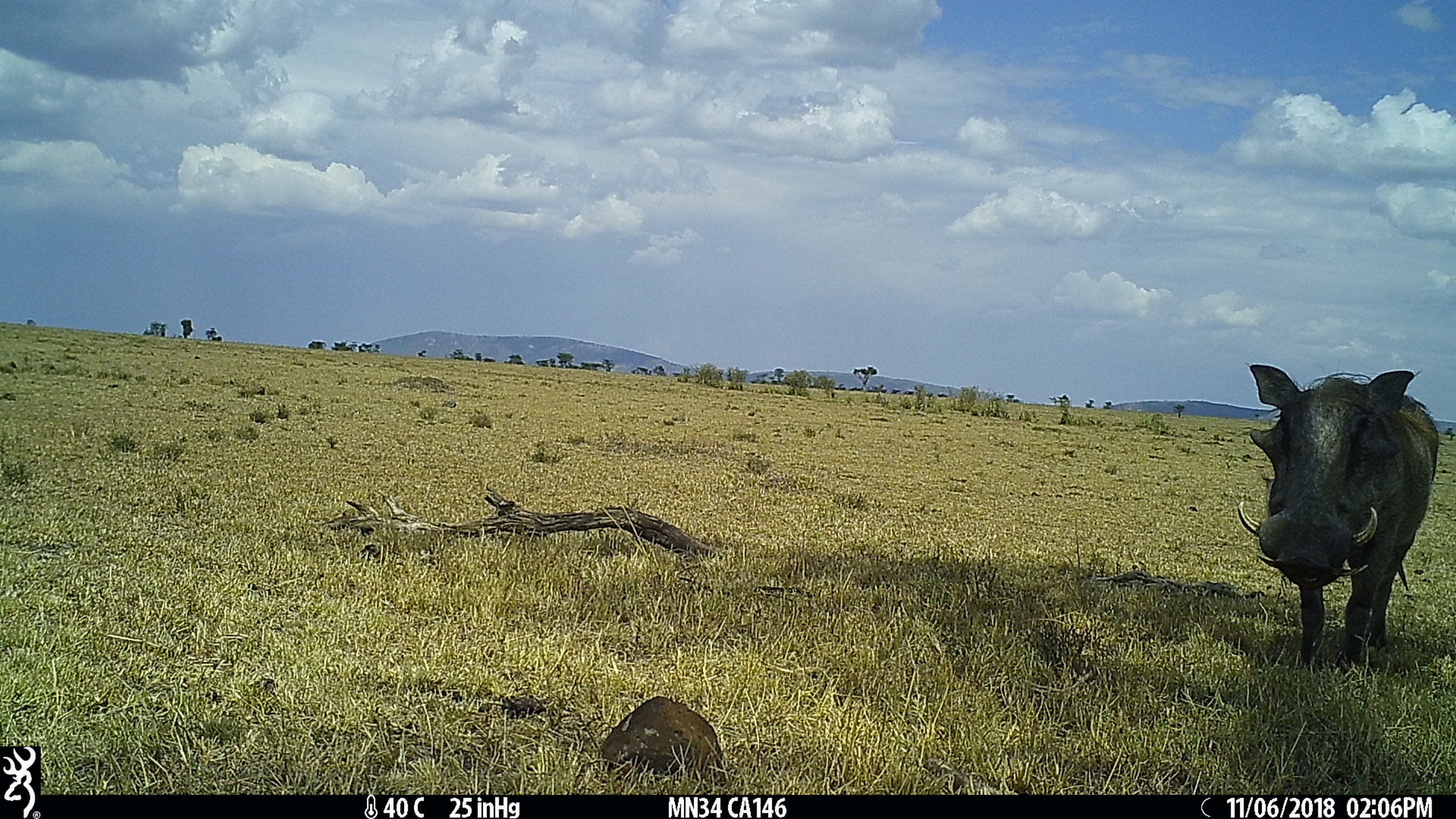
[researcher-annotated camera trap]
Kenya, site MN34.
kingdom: Animalia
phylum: Chordata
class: Mammalia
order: Artiodactyla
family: Suidae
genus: Phacochoerus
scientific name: Phacochoerus africanus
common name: common warthog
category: warthog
Warthog (common warthog) (Phacochoerus africanus).